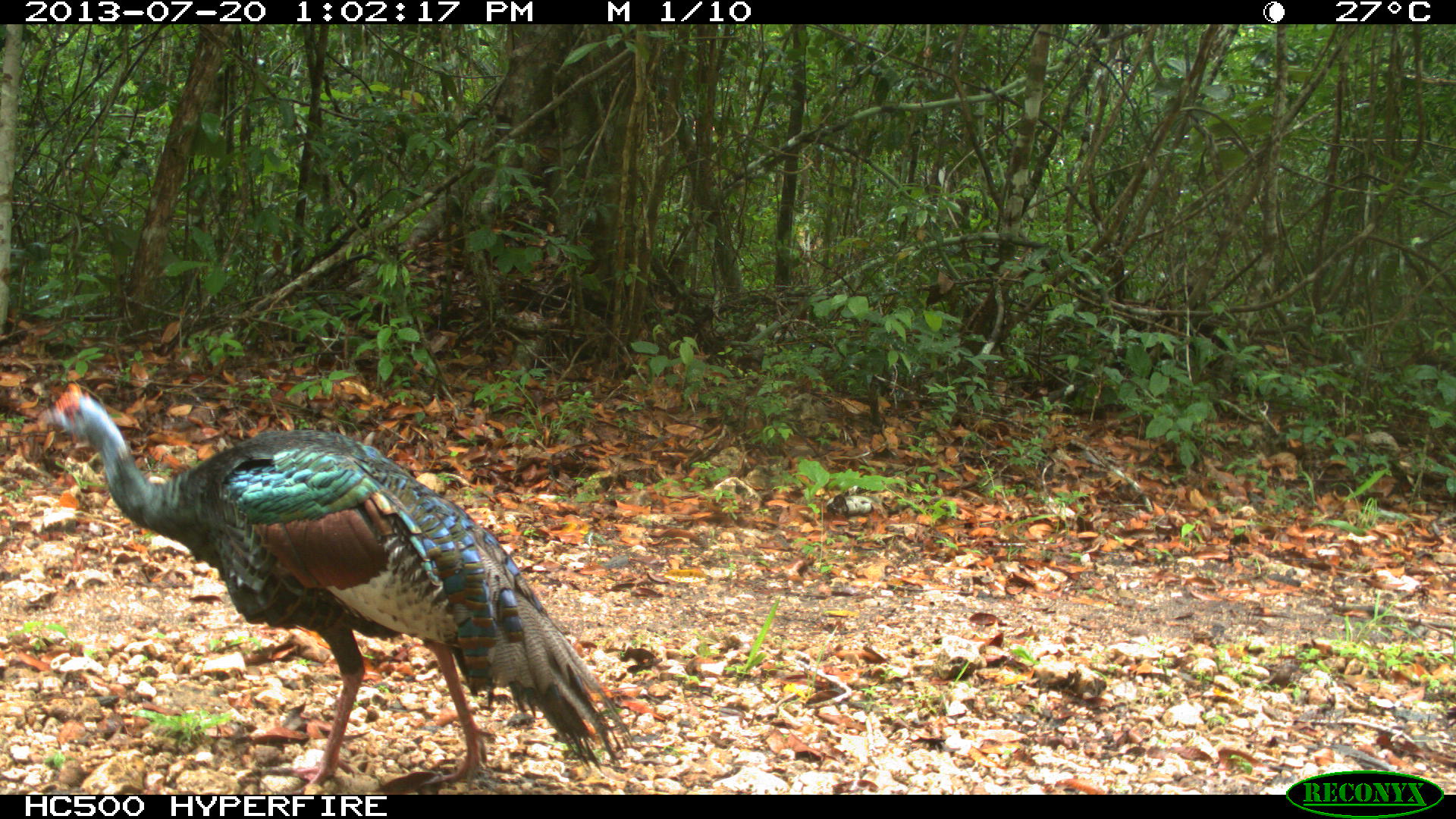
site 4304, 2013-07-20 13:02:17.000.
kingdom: Animalia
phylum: Chordata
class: Aves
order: Galliformes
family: Phasianidae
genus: Meleagris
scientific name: Meleagris ocellata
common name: ocellated turkey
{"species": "Meleagris ocellata (ocellated turkey)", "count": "1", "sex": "male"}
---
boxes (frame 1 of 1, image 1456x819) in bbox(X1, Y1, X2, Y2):
meleagris ocellata: bbox(32, 380, 633, 795)